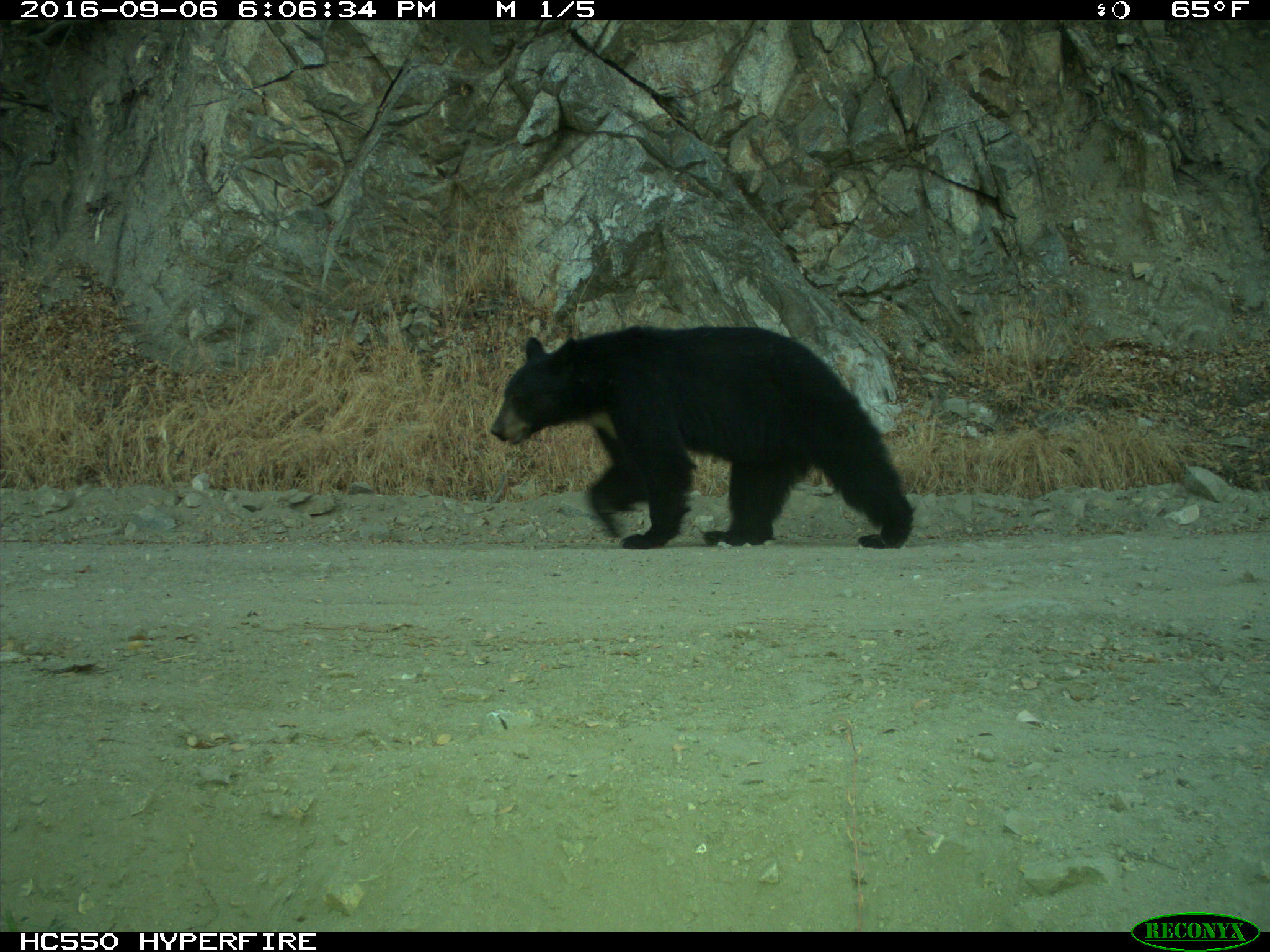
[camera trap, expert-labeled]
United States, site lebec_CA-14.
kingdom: Animalia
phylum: Chordata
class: Mammalia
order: Carnivora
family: Ursidae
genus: Ursus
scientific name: Ursus americanus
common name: american black bear